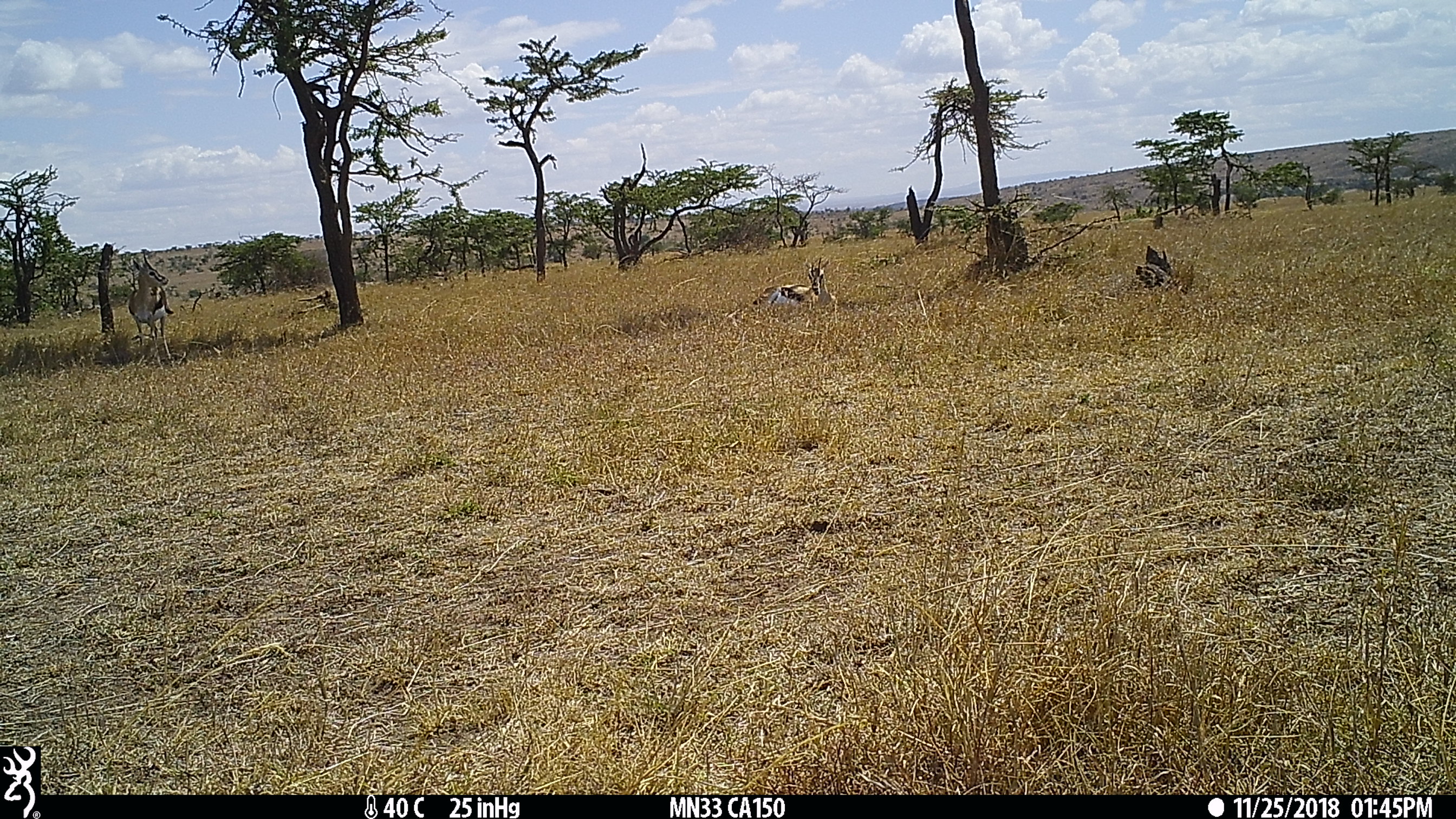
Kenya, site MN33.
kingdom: Animalia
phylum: Chordata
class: Mammalia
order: Artiodactyla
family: Bovidae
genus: Eudorcas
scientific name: Eudorcas thomsonii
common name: thomon's gazelle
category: gazelle thomsons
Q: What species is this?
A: Gazelle thomsons (thomon's gazelle) (Eudorcas thomsonii).